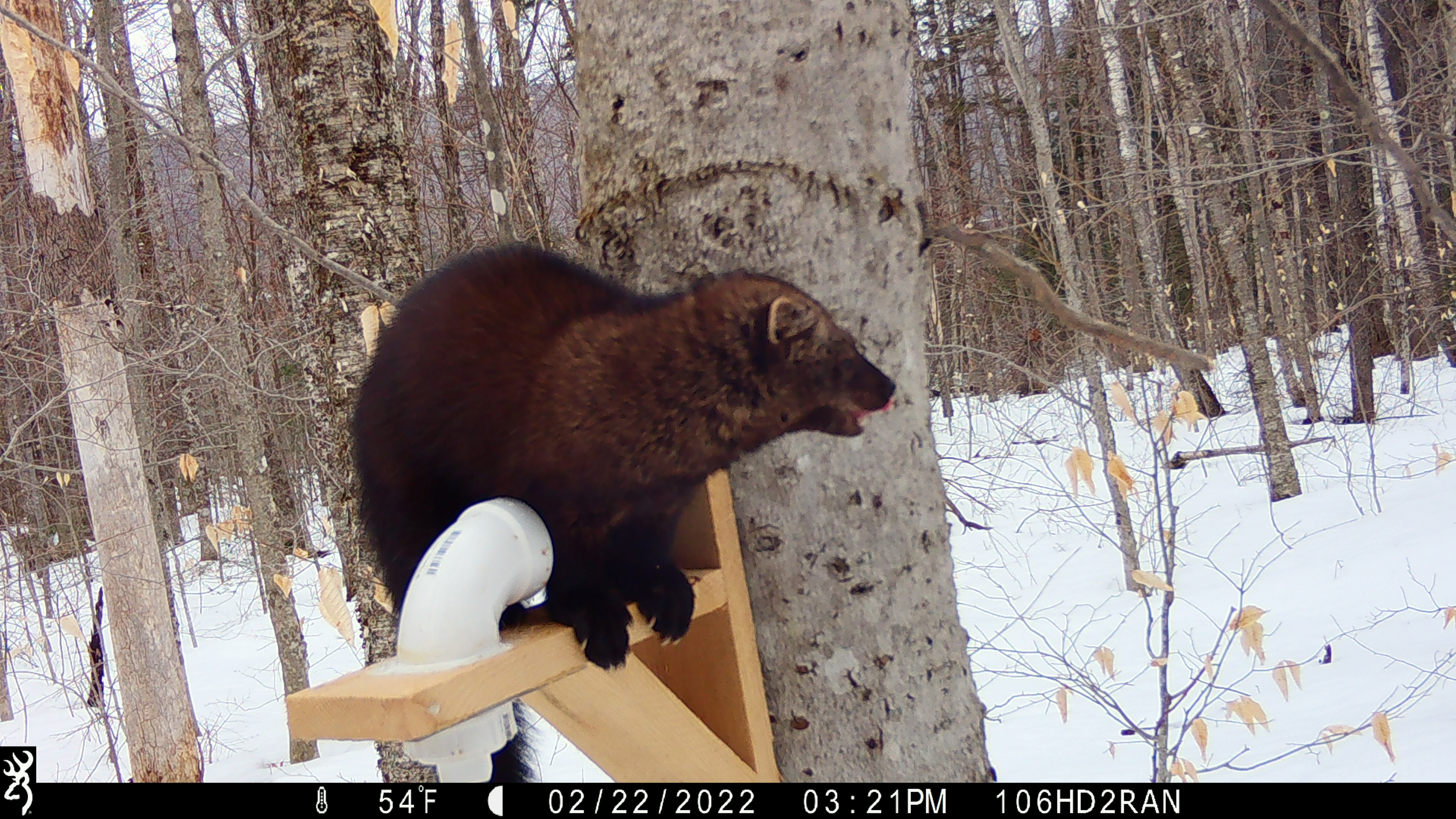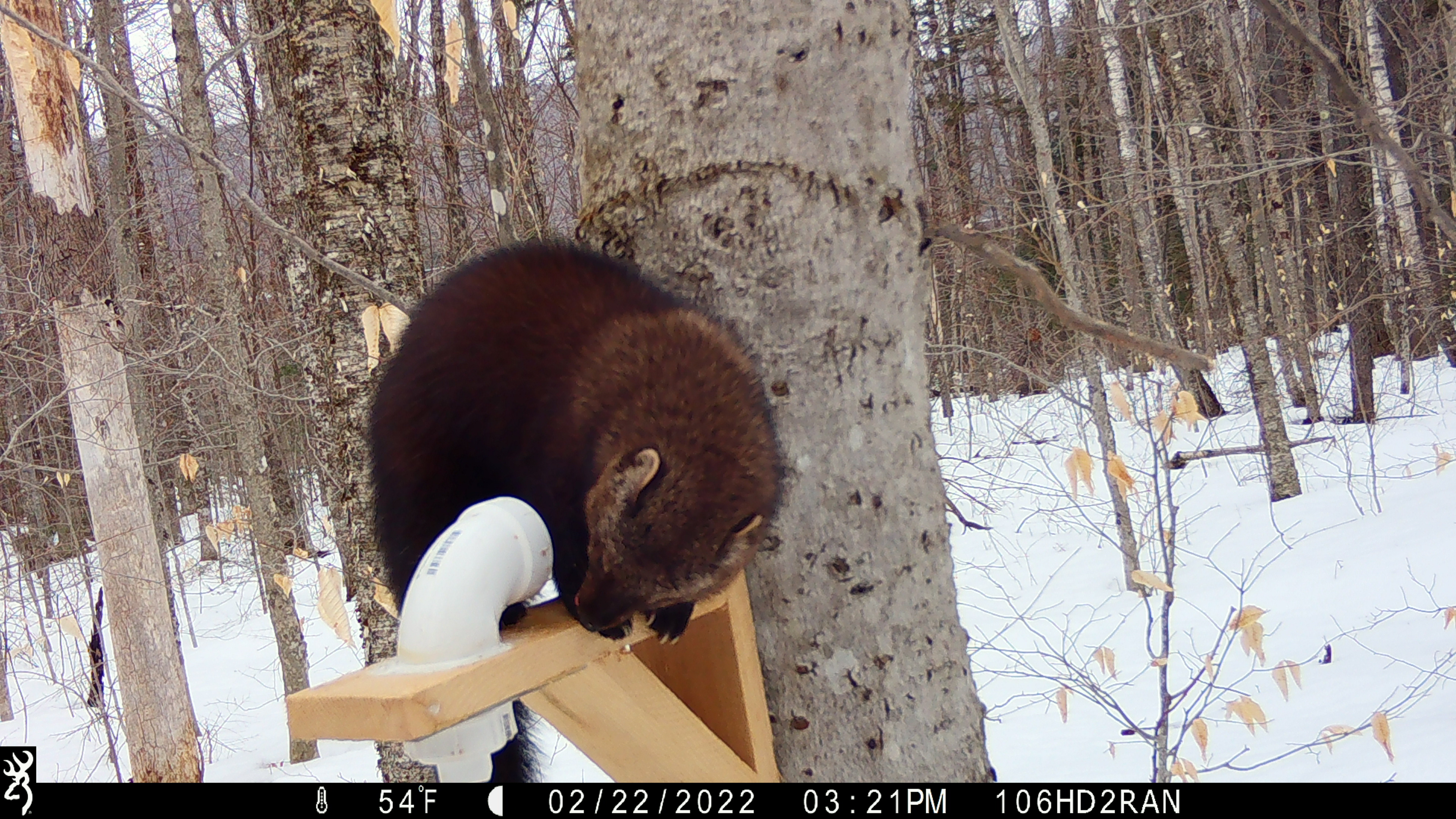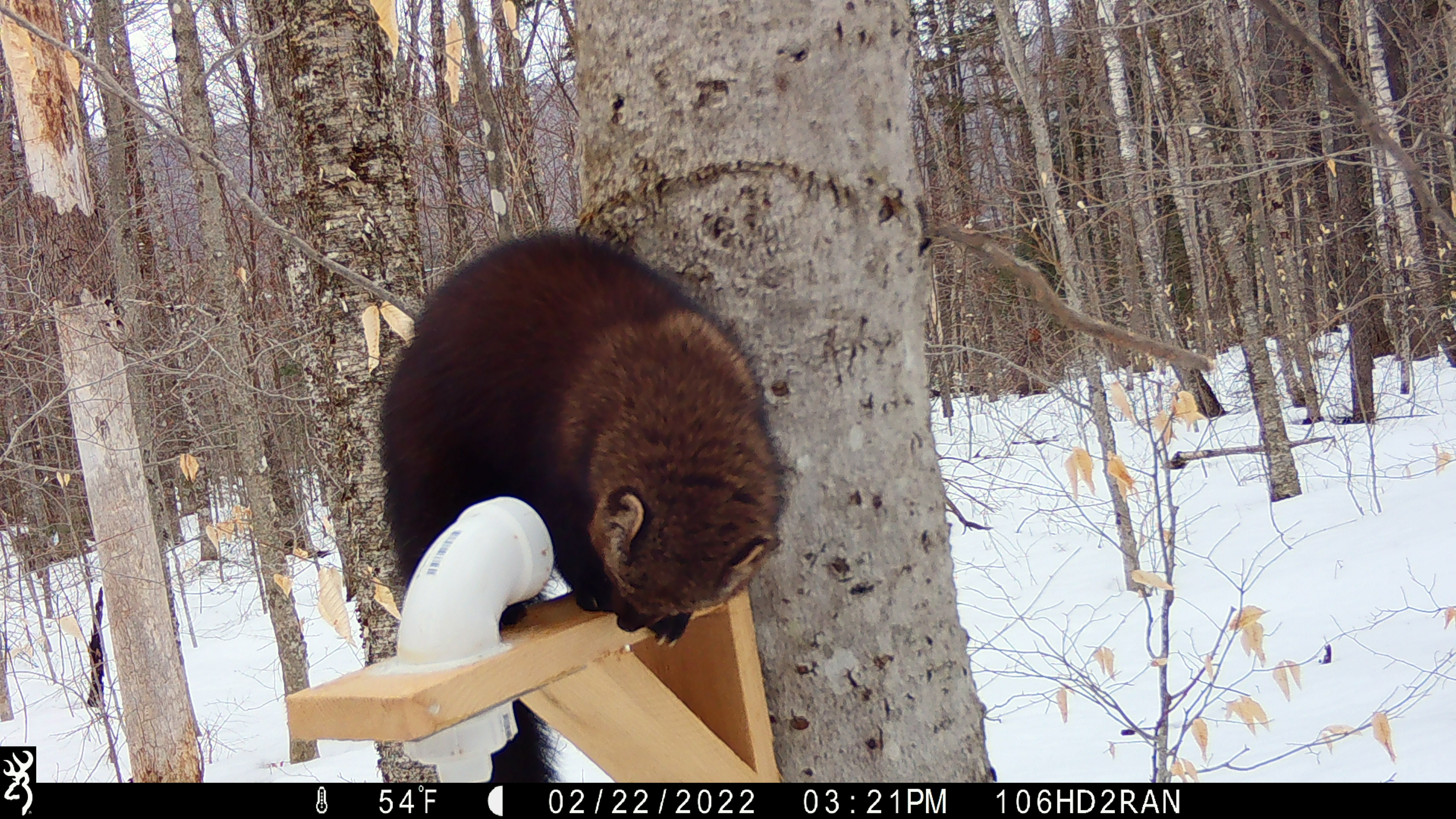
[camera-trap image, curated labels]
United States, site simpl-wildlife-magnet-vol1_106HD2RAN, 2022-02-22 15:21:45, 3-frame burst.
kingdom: Animalia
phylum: Chordata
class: Mammalia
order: Carnivora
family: Mustelidae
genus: Pekania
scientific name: Pekania pennanti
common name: fisher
Fisher (Pekania pennanti).